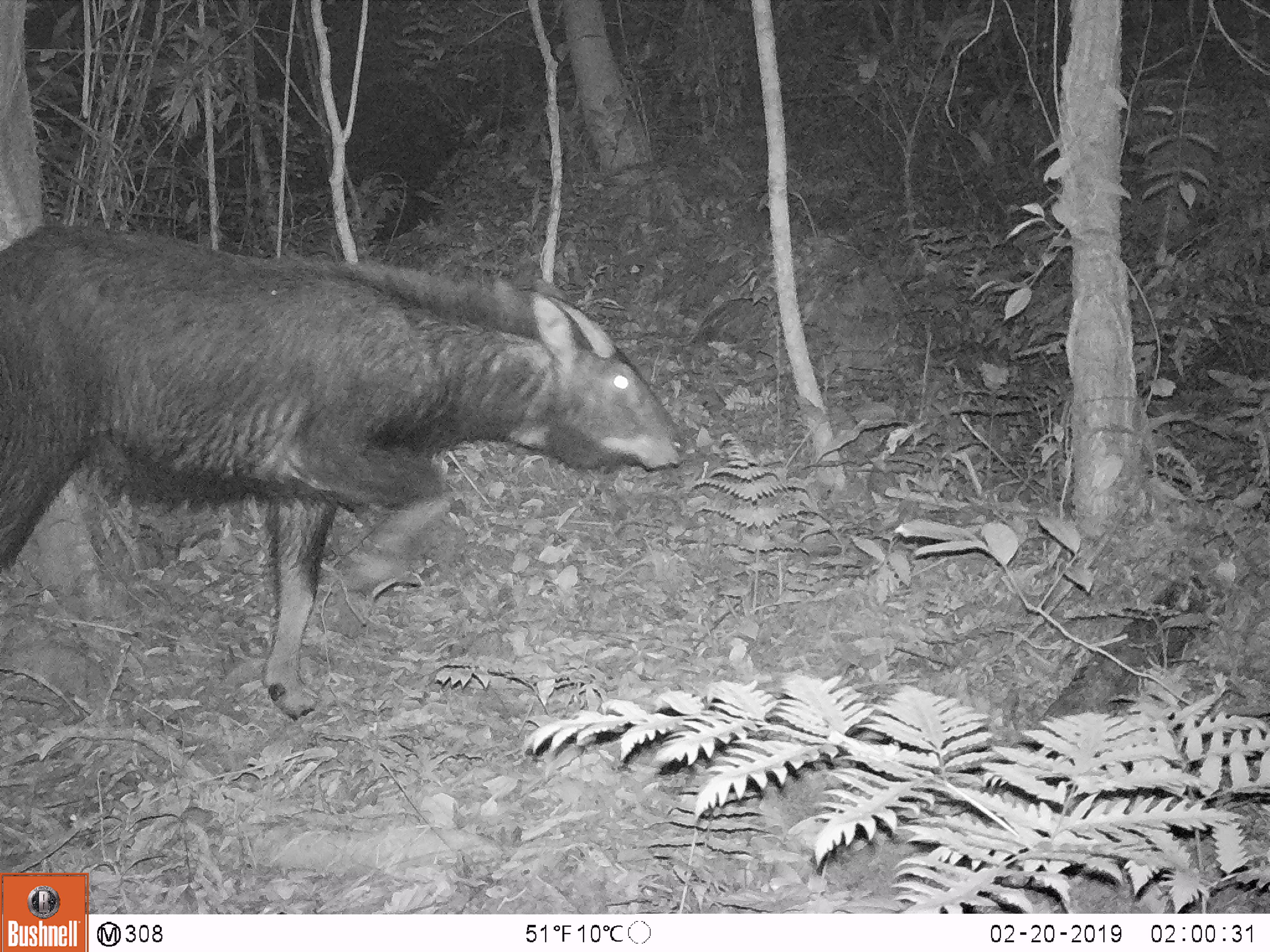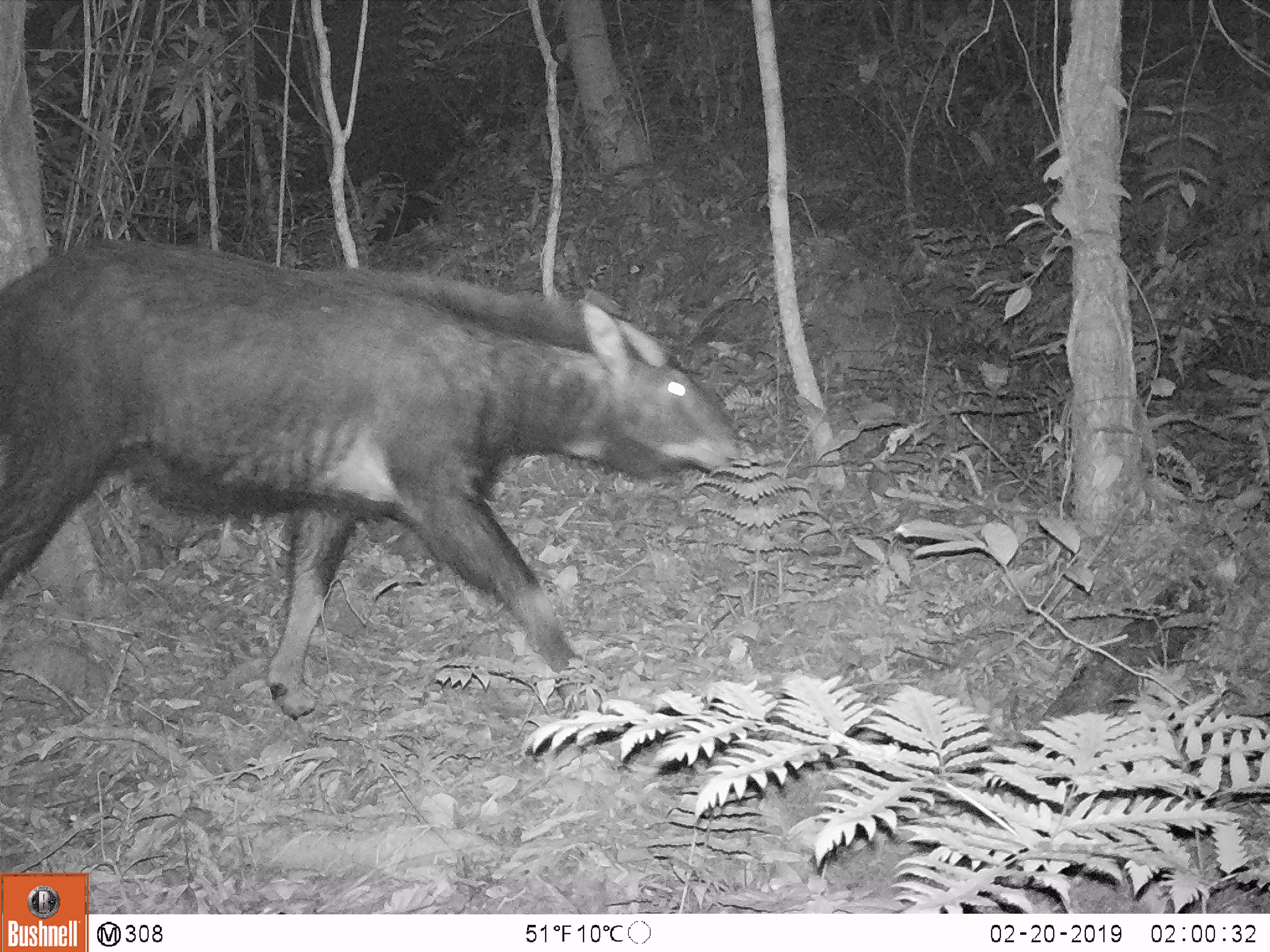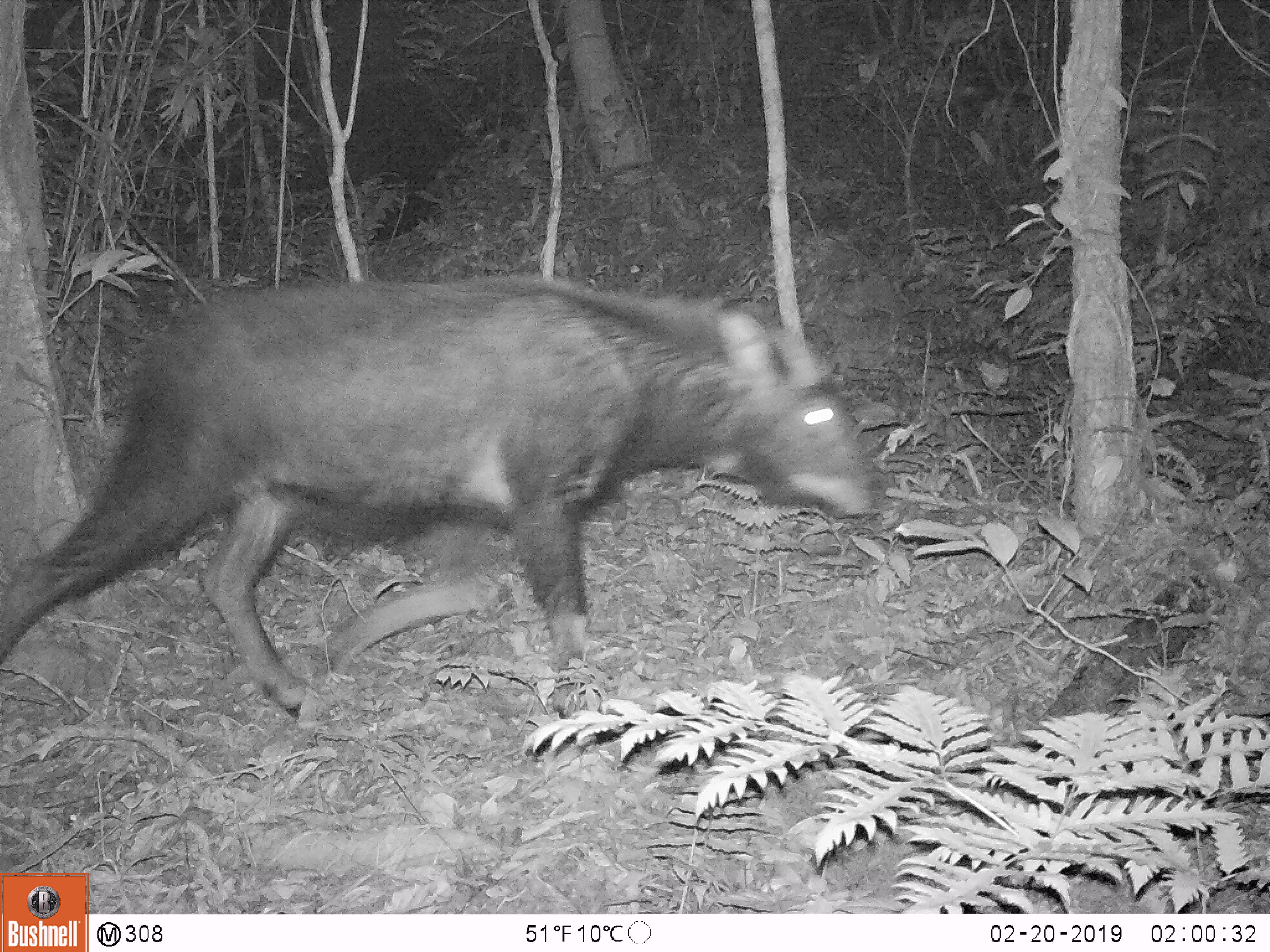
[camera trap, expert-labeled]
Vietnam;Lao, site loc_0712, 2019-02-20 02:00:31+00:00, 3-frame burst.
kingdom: Animalia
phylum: Chordata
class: Mammalia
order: Artiodactyla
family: Bovidae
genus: Capricornis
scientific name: Capricornis sumatraensis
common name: chinese serow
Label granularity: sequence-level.